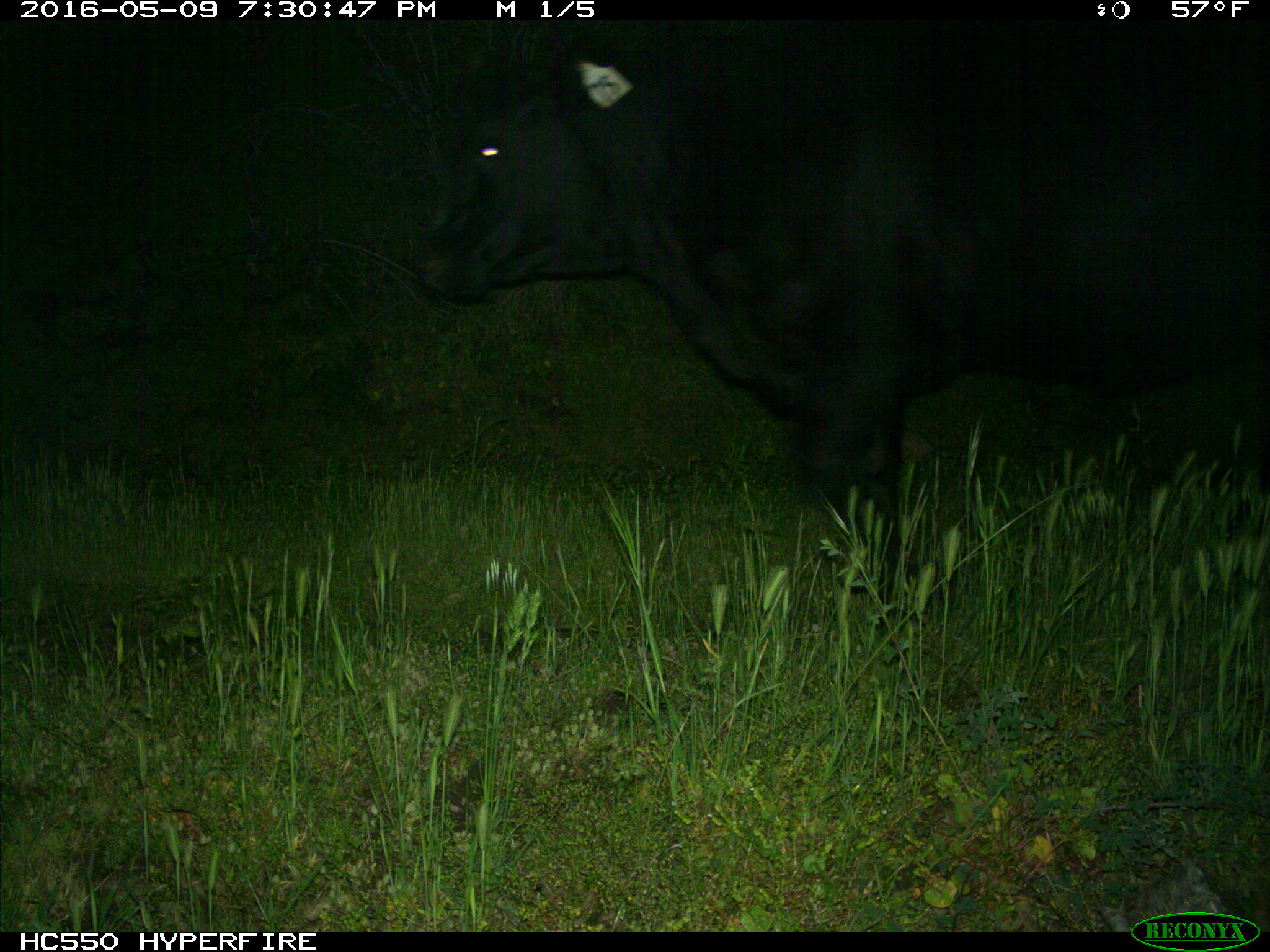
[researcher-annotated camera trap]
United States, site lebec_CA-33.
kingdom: Animalia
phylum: Chordata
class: Mammalia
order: Artiodactyla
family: Bovidae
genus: Bos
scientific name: Bos taurus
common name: domestic cow